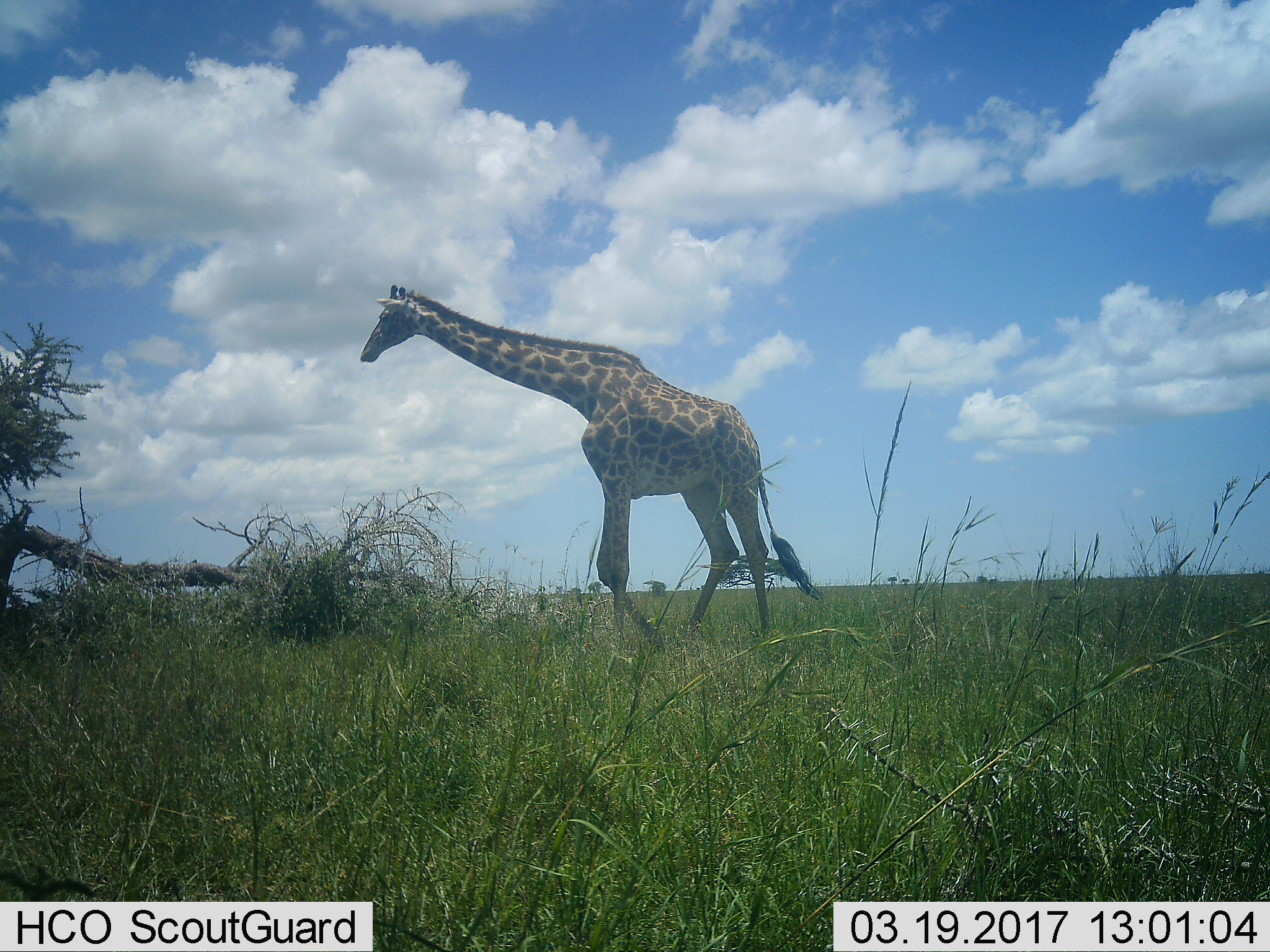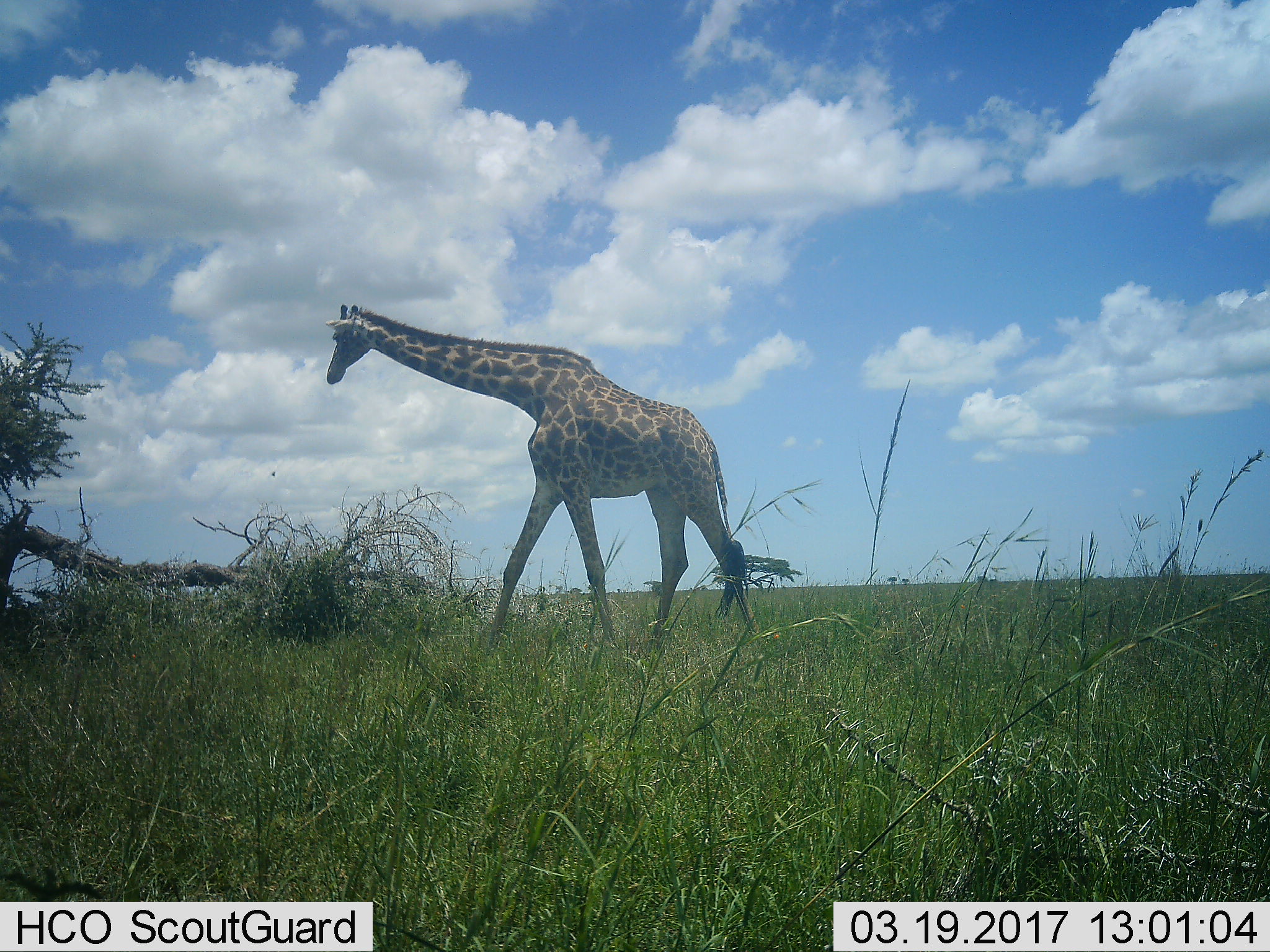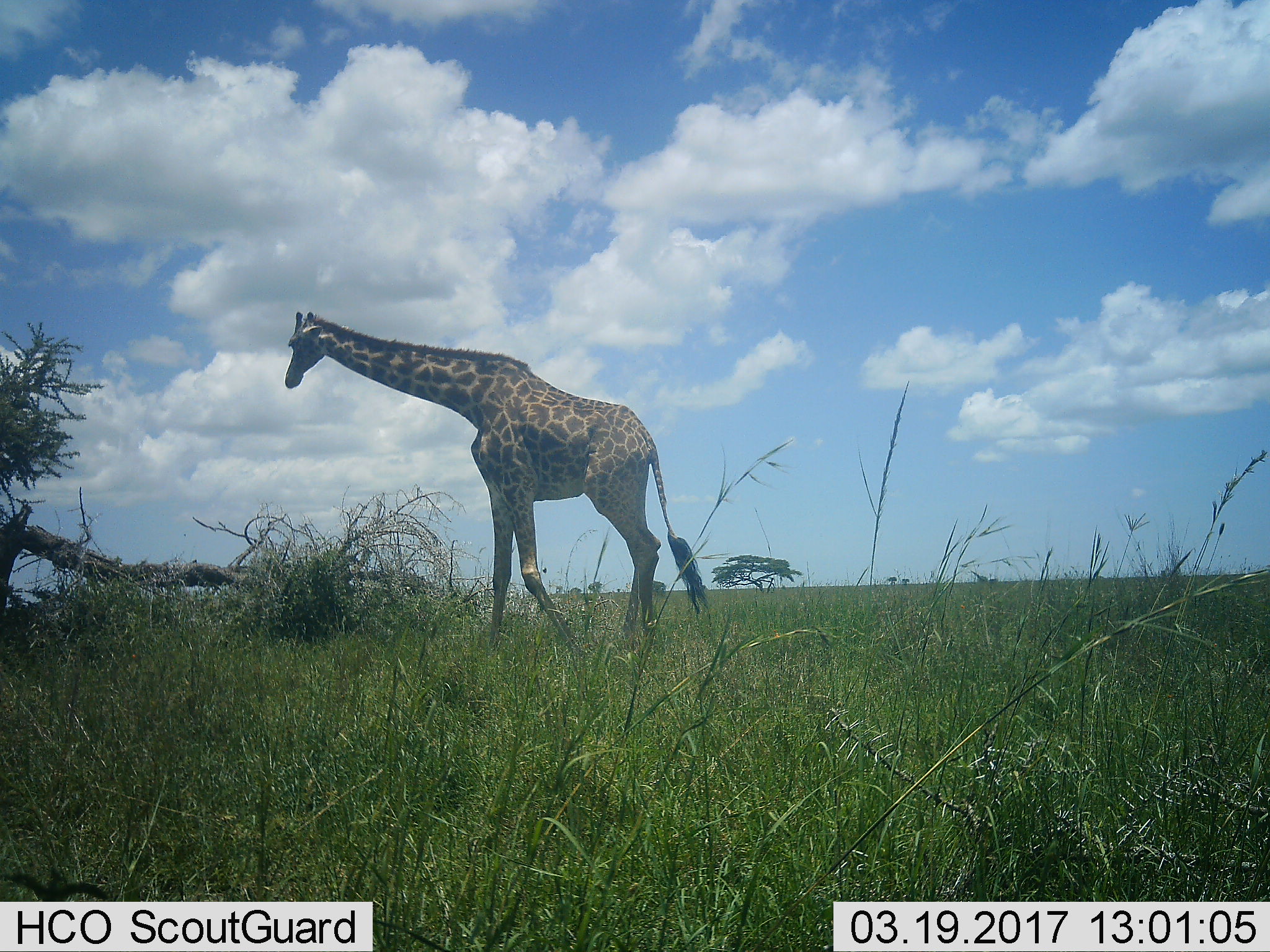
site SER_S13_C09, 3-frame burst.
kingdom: Animalia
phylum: Chordata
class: Mammalia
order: Artiodactyla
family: Giraffidae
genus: Giraffa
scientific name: Giraffa camelopardalis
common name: giraffe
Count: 1.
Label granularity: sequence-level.